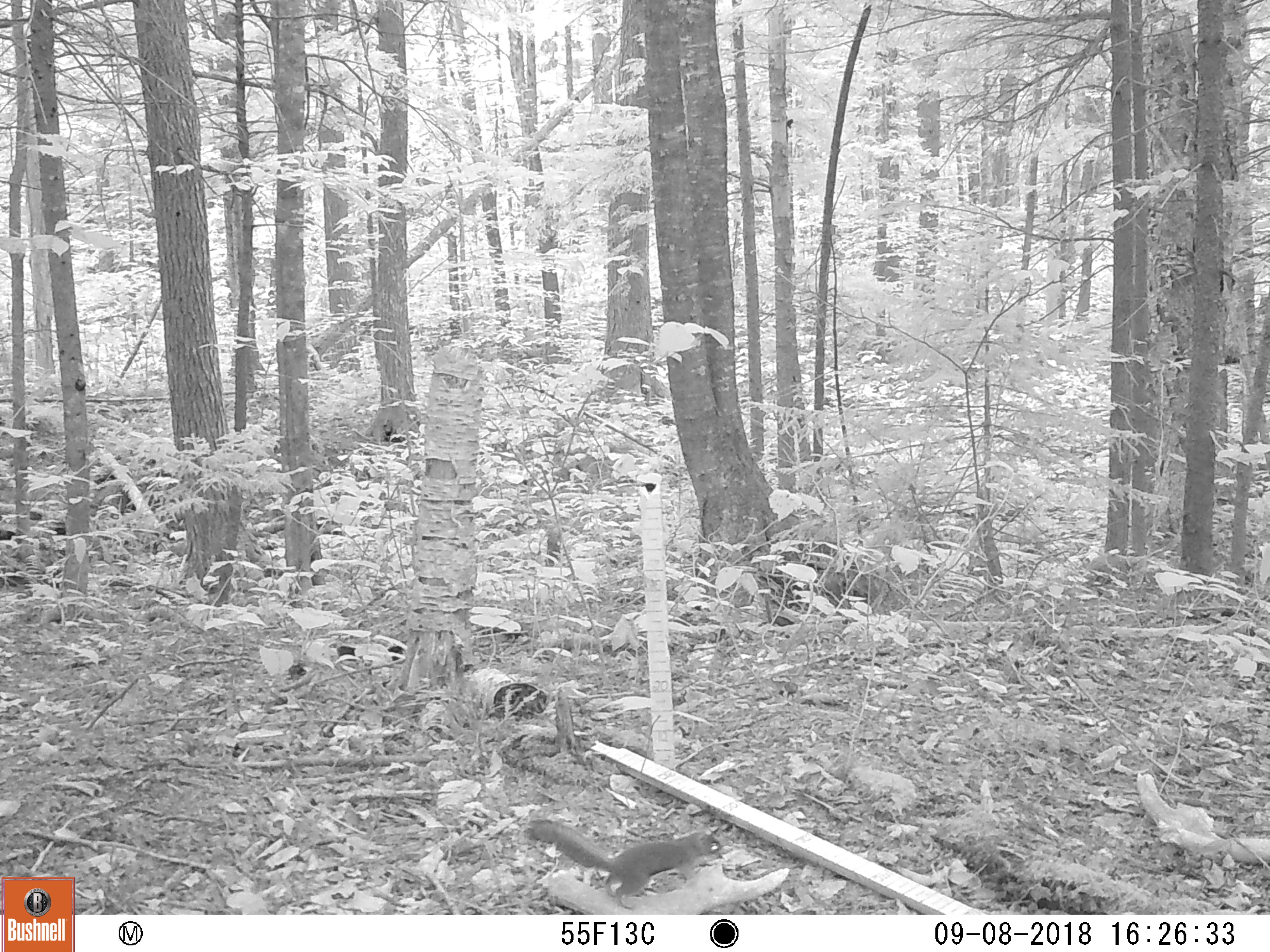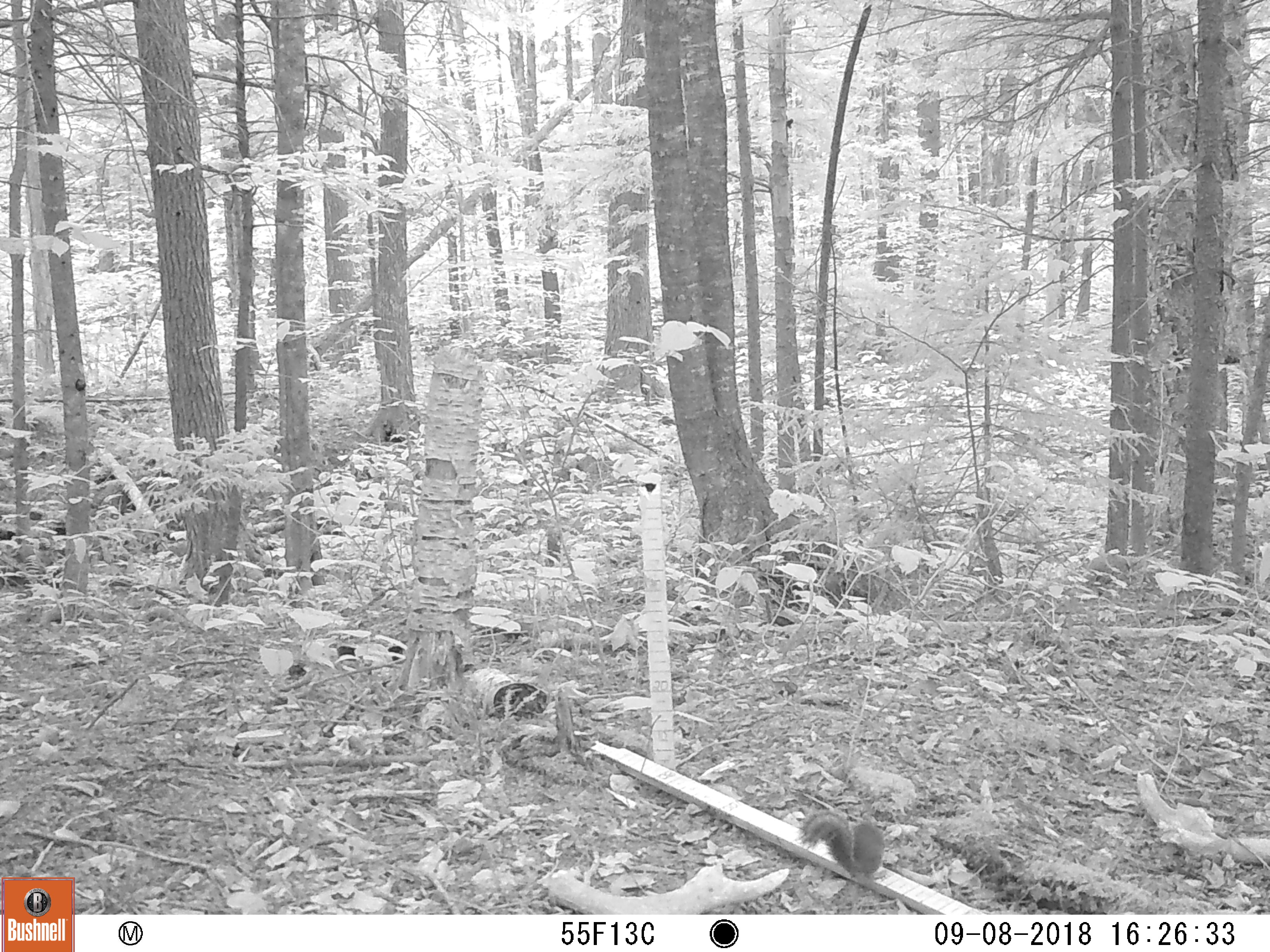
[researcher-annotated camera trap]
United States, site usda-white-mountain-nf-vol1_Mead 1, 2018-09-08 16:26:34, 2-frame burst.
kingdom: Animalia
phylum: Chordata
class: Mammalia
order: Rodentia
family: Sciuridae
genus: Tamiasciurus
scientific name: Tamiasciurus hudsonicus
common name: red squirrel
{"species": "red squirrel (Tamiasciurus hudsonicus)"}